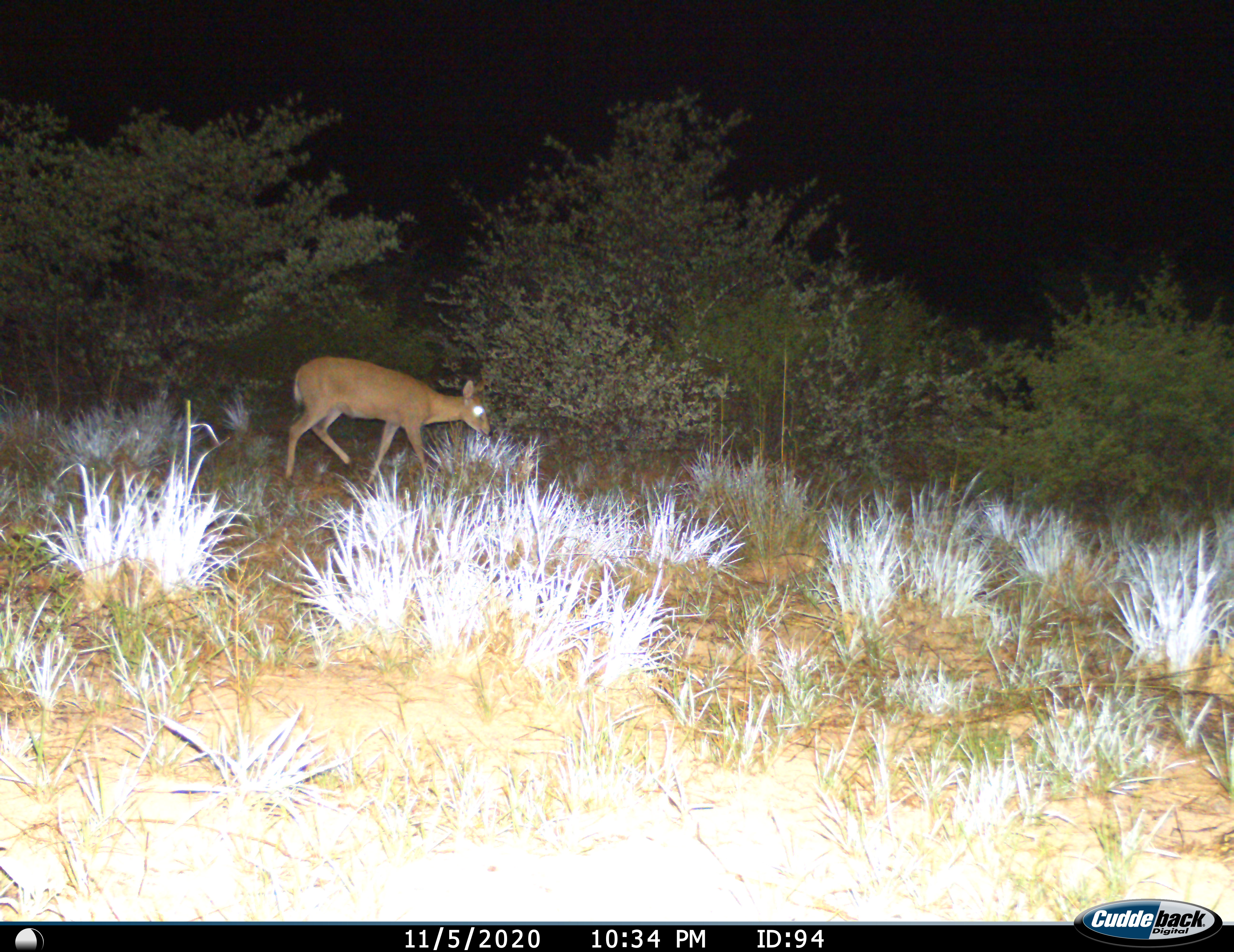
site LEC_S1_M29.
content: unidentified animal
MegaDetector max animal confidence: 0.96